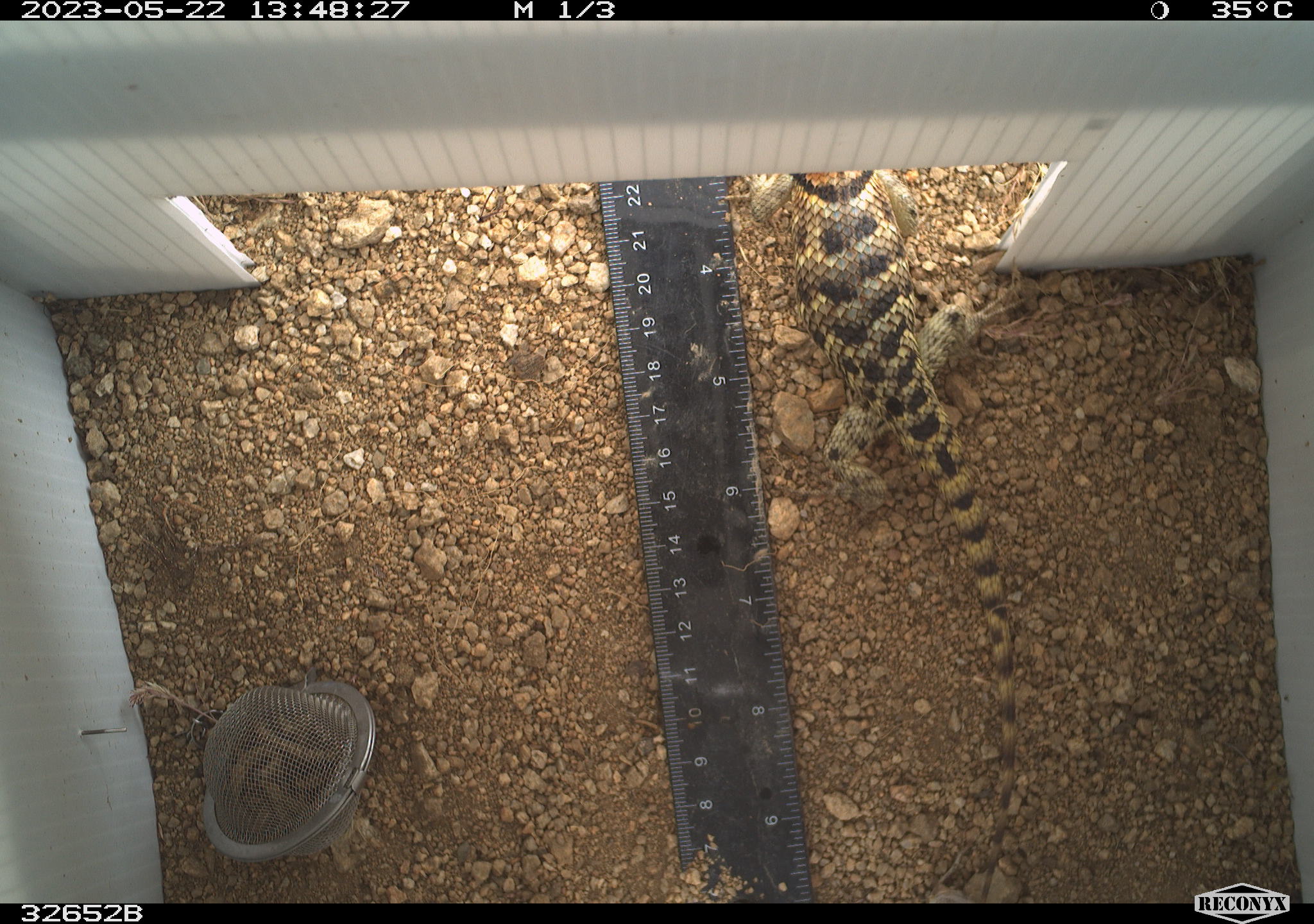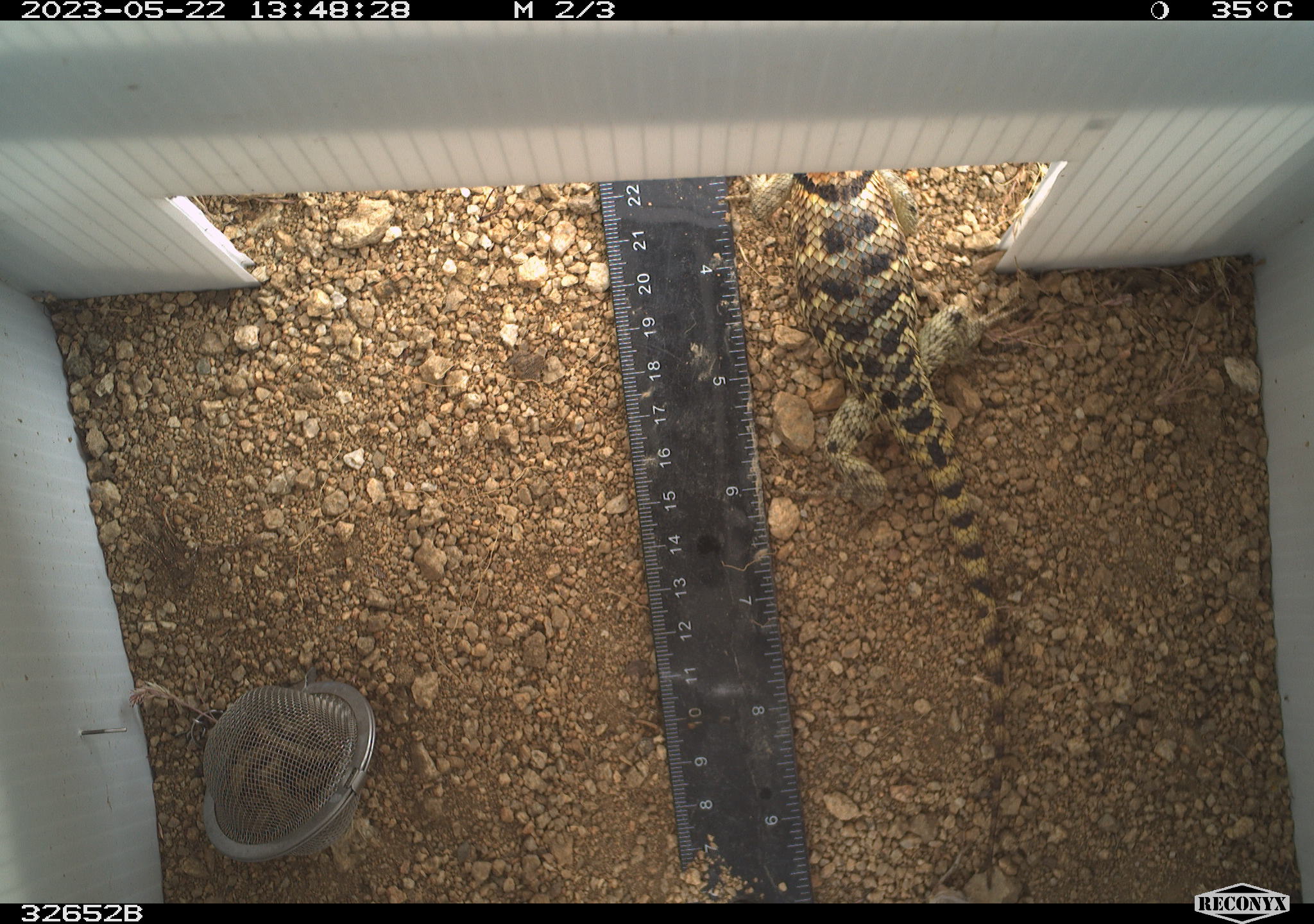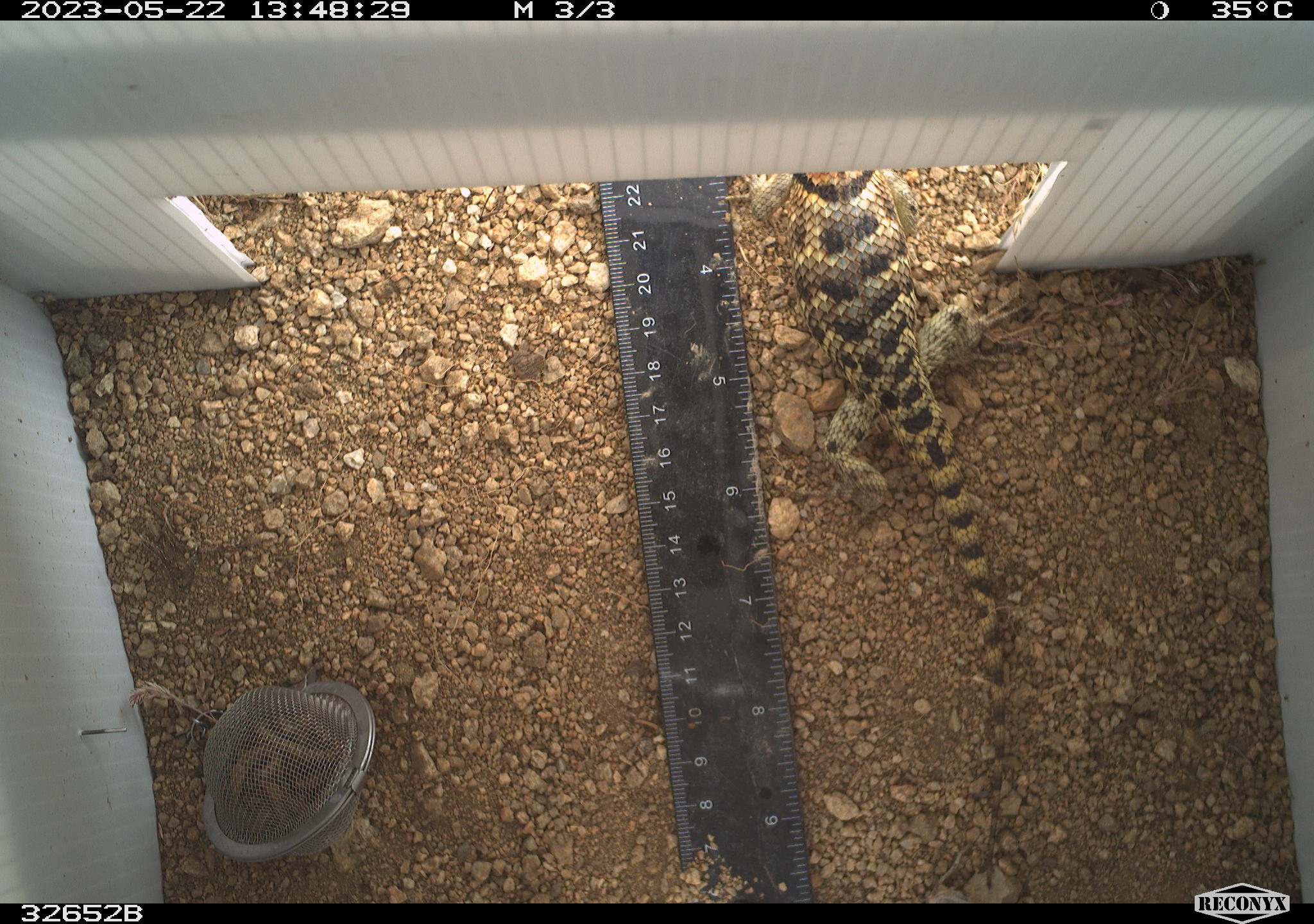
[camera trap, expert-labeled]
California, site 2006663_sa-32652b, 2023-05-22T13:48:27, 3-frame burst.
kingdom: Animalia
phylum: Chordata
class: Reptilia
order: Squamata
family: Phrynosomatidae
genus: Sceloporus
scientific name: Sceloporus uniformis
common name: yellow-backed spiny lizard